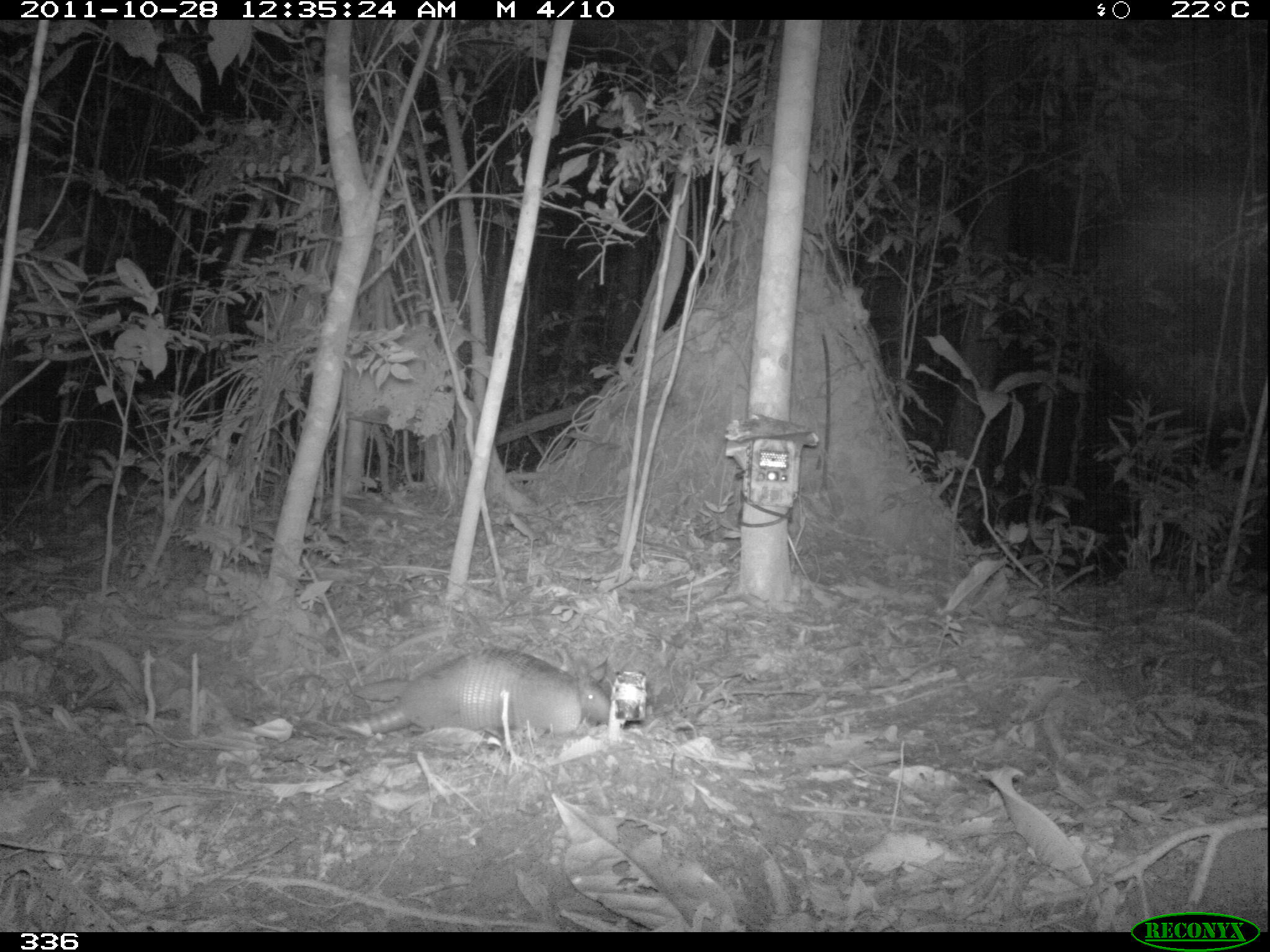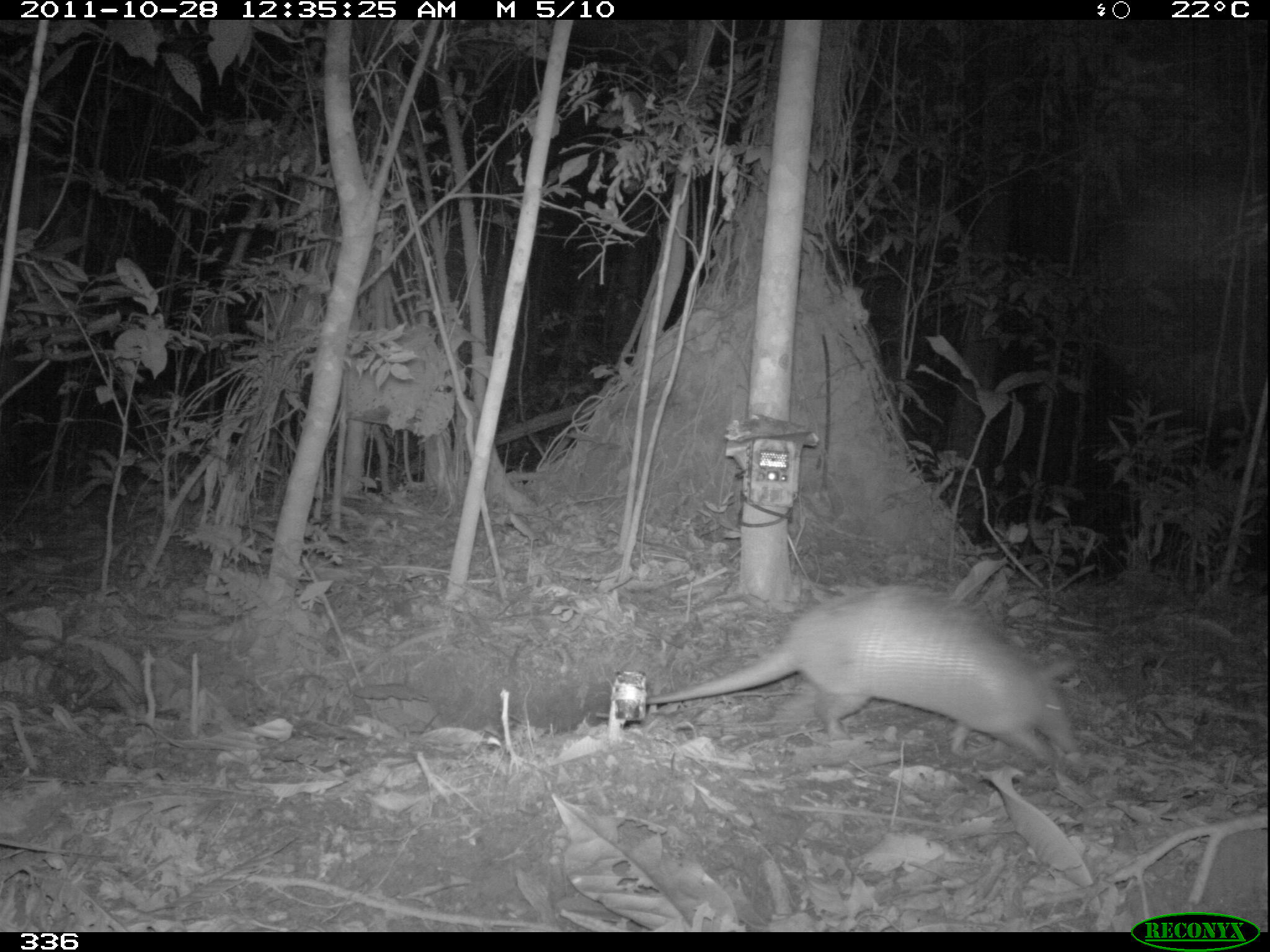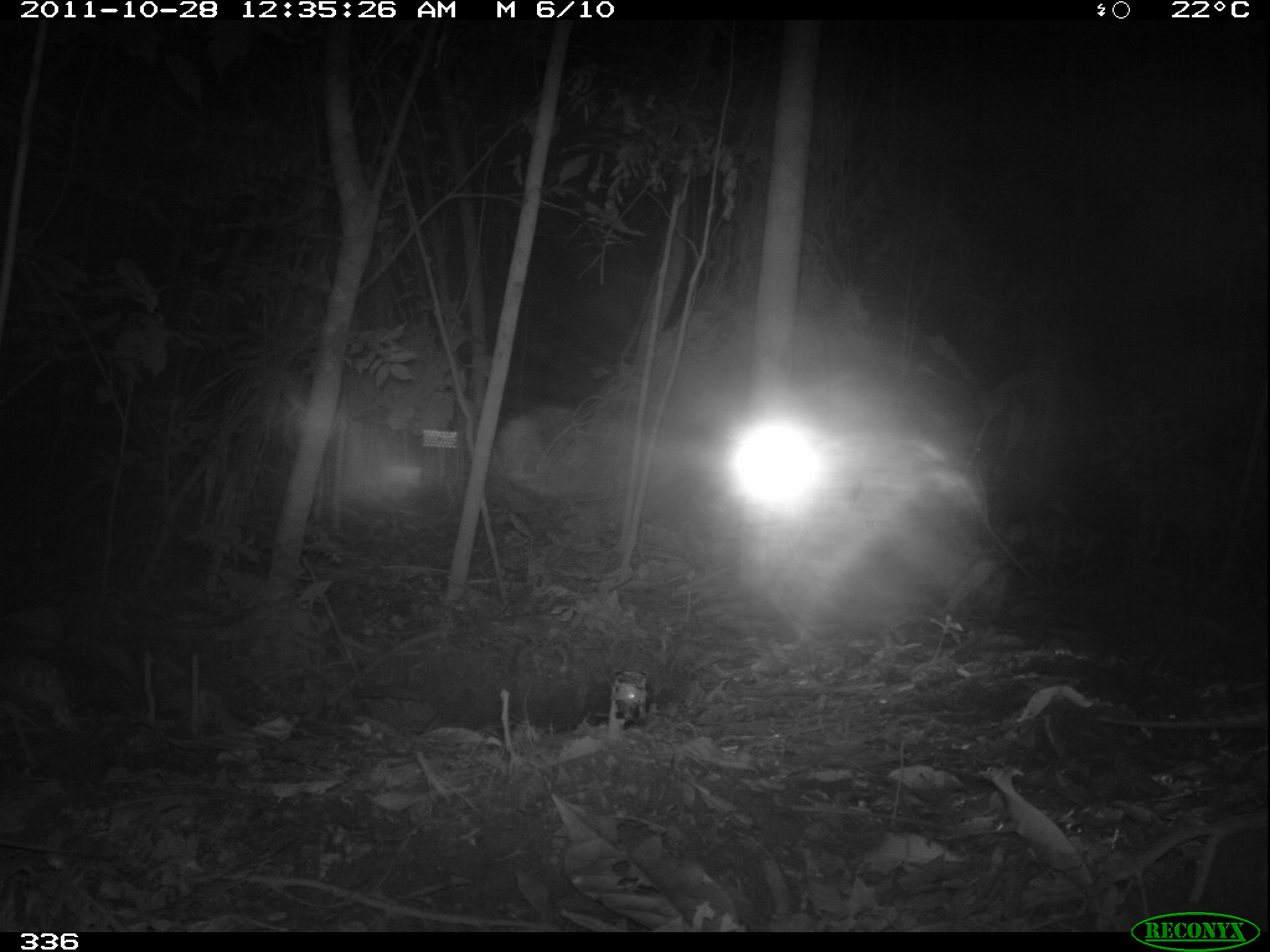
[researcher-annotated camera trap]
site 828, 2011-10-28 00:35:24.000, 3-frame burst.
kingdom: Animalia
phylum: Chordata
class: Mammalia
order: Cingulata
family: Dasypodidae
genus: Dasypus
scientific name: Dasypus novemcinctus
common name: nine-banded armadillo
Dasypus novemcinctus (nine-banded armadillo).